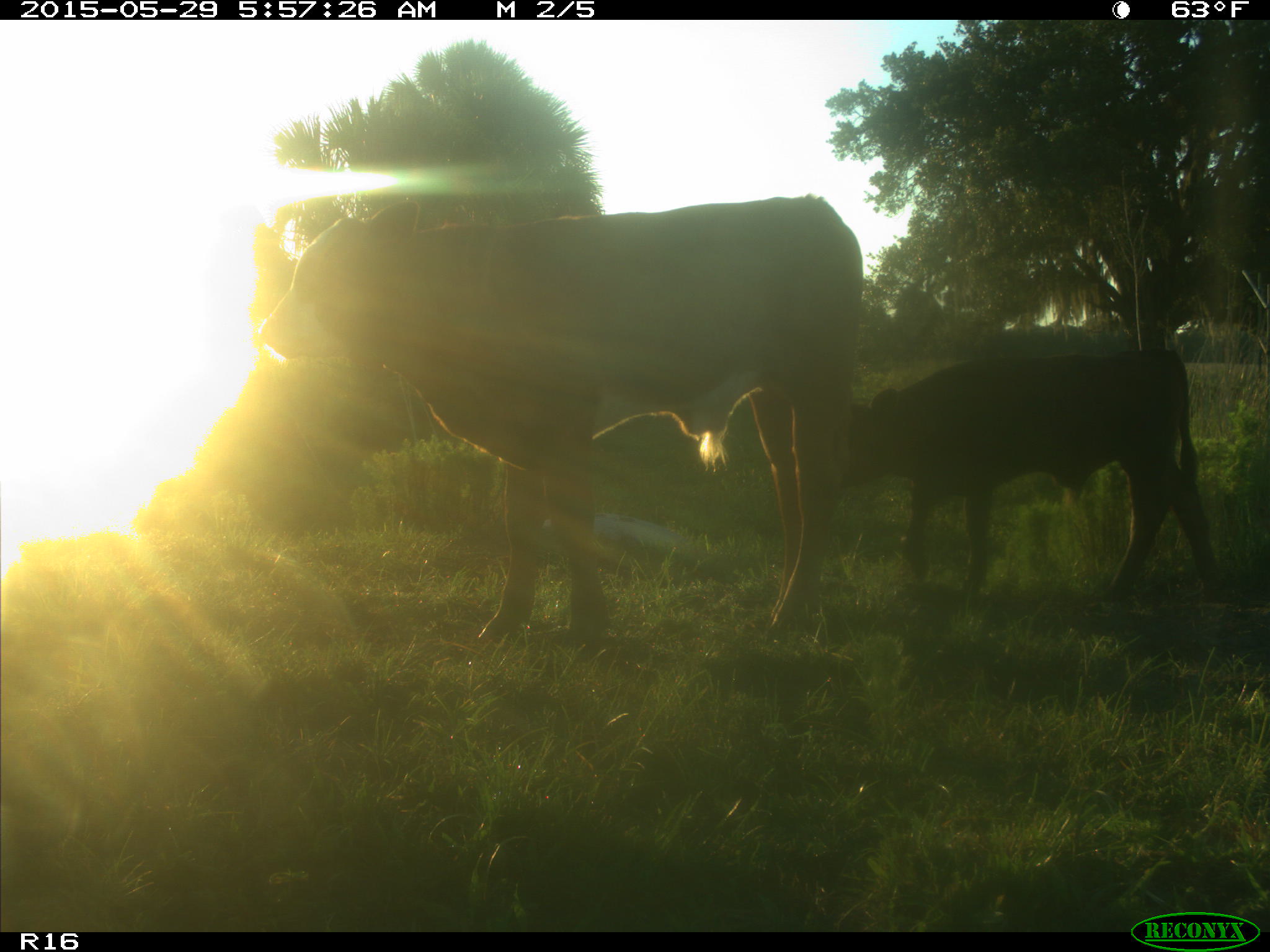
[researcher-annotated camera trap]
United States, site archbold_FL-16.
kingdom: Animalia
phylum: Chordata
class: Mammalia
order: Artiodactyla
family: Bovidae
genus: Bos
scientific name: Bos taurus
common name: domestic cow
Bos taurus (domestic cow).